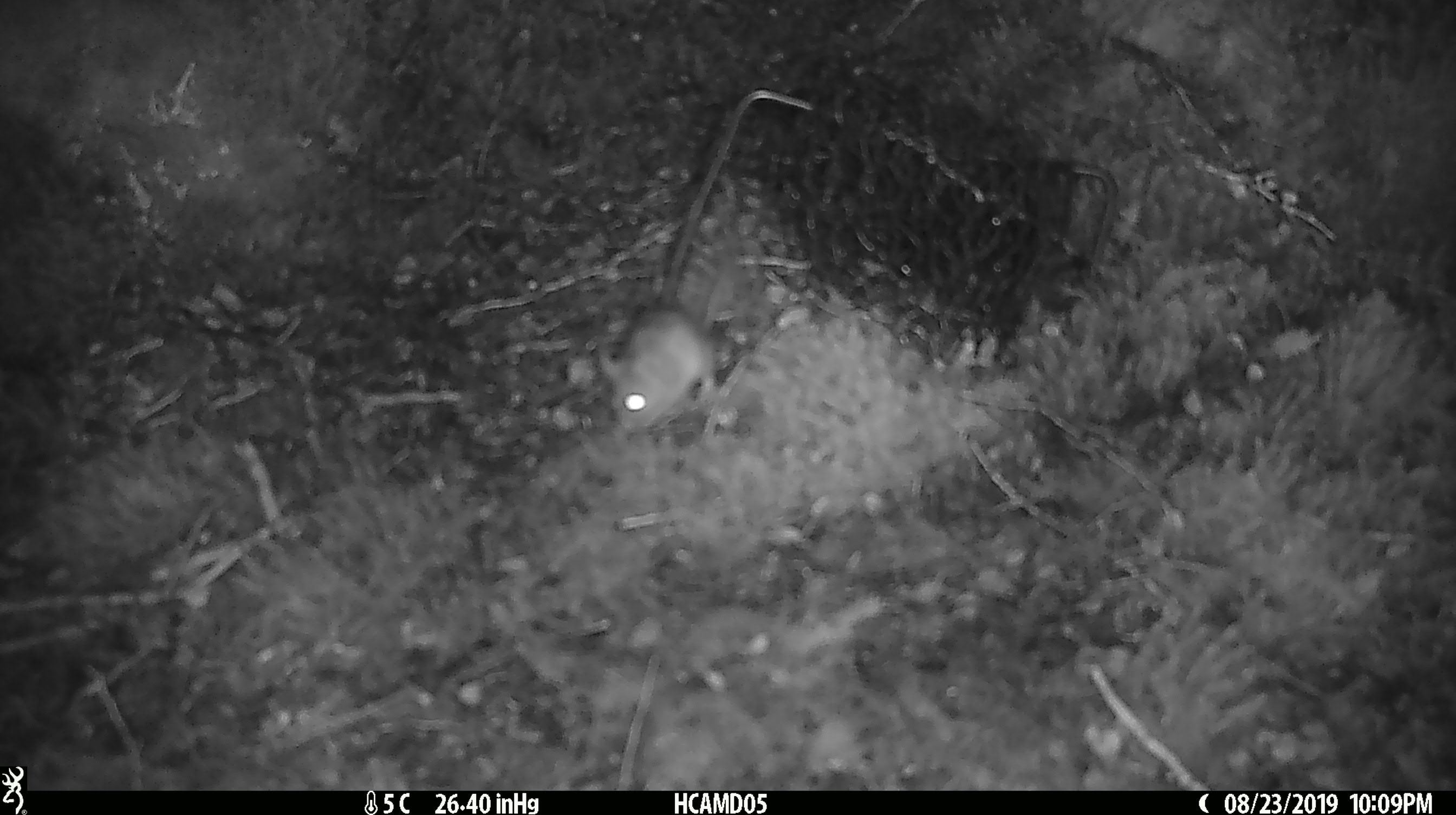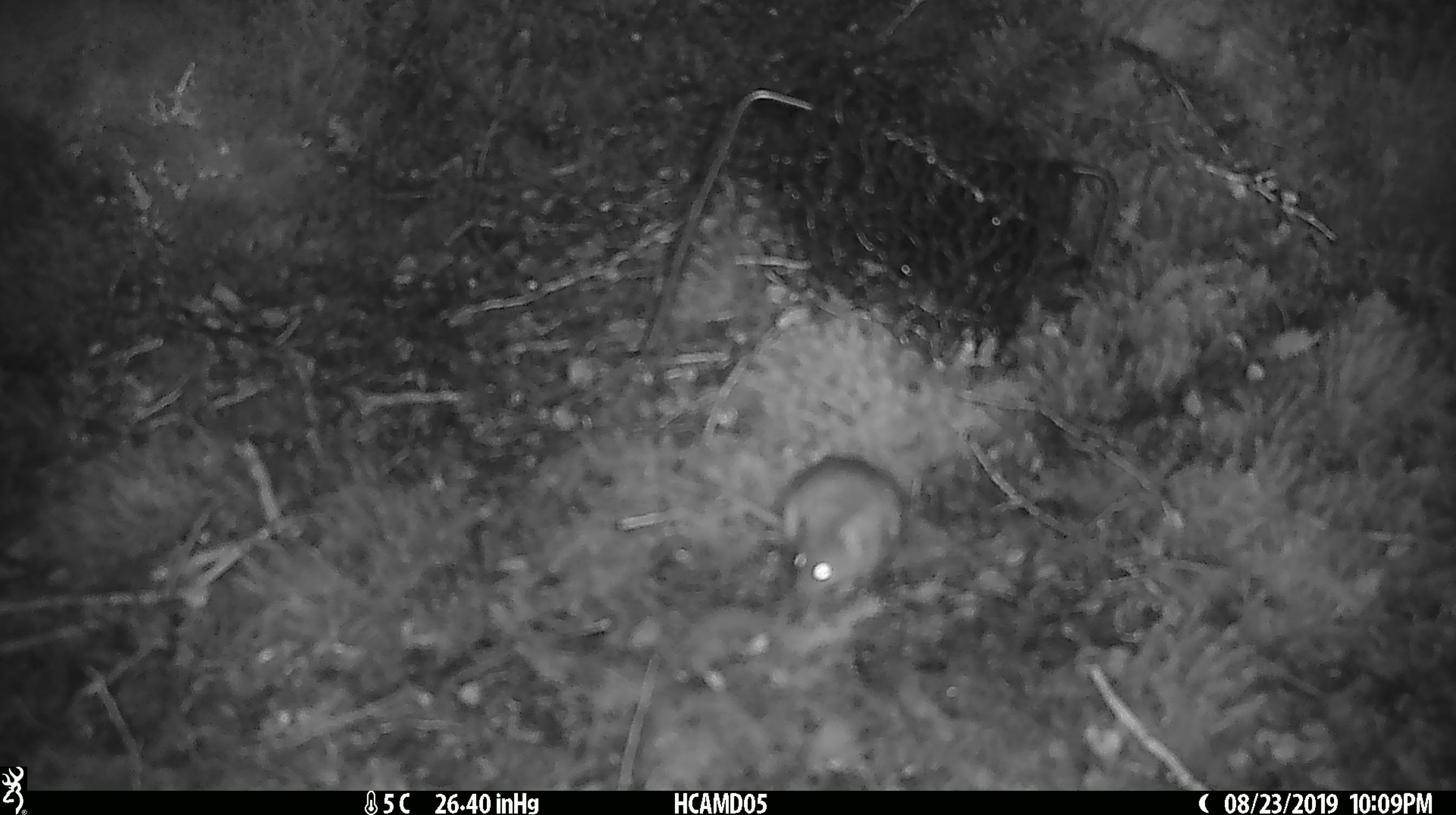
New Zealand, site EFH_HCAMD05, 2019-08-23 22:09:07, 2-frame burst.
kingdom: Animalia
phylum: Chordata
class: Mammalia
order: Rodentia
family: Muridae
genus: Mus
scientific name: Mus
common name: mouse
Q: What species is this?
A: Mouse (Mus).